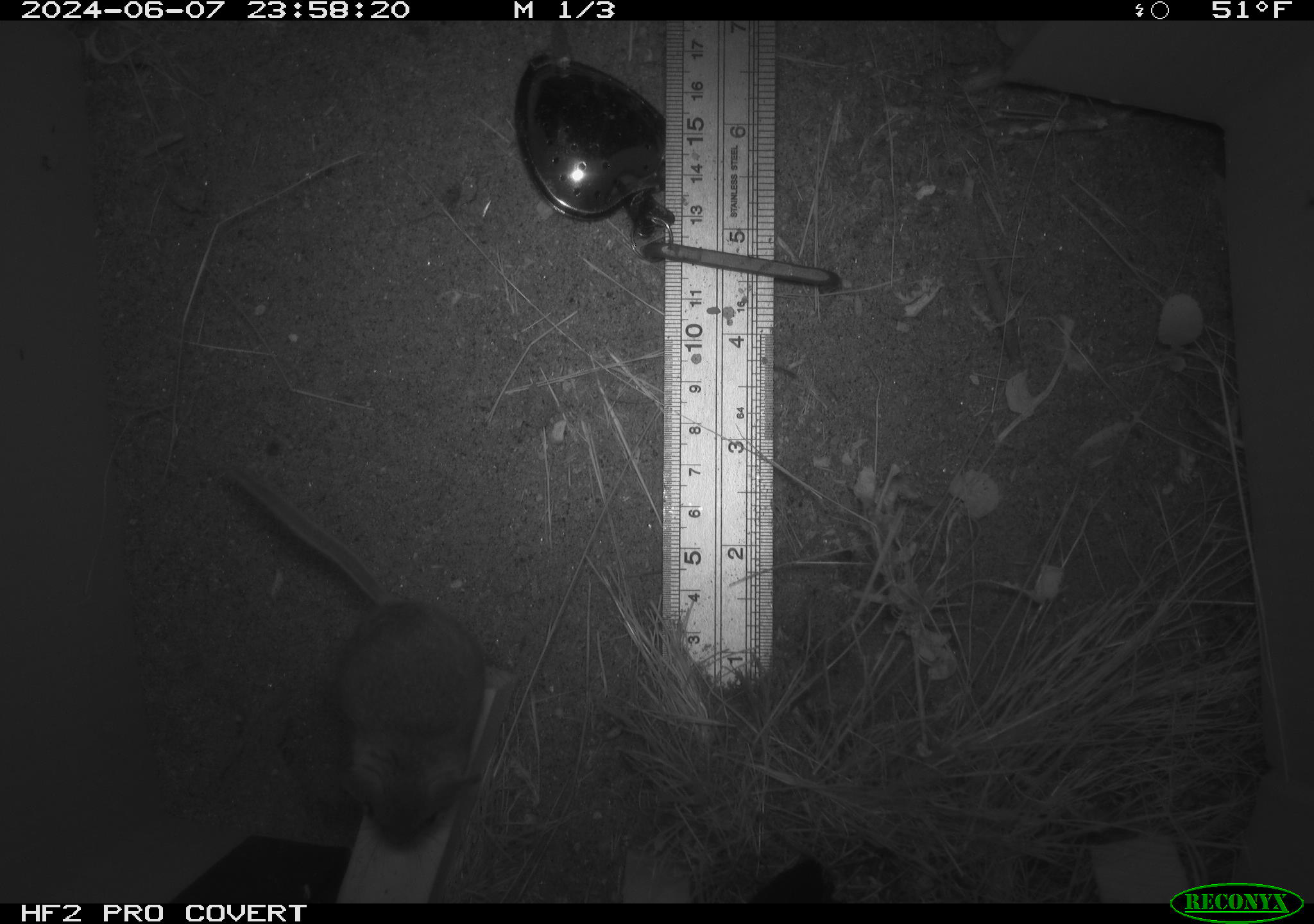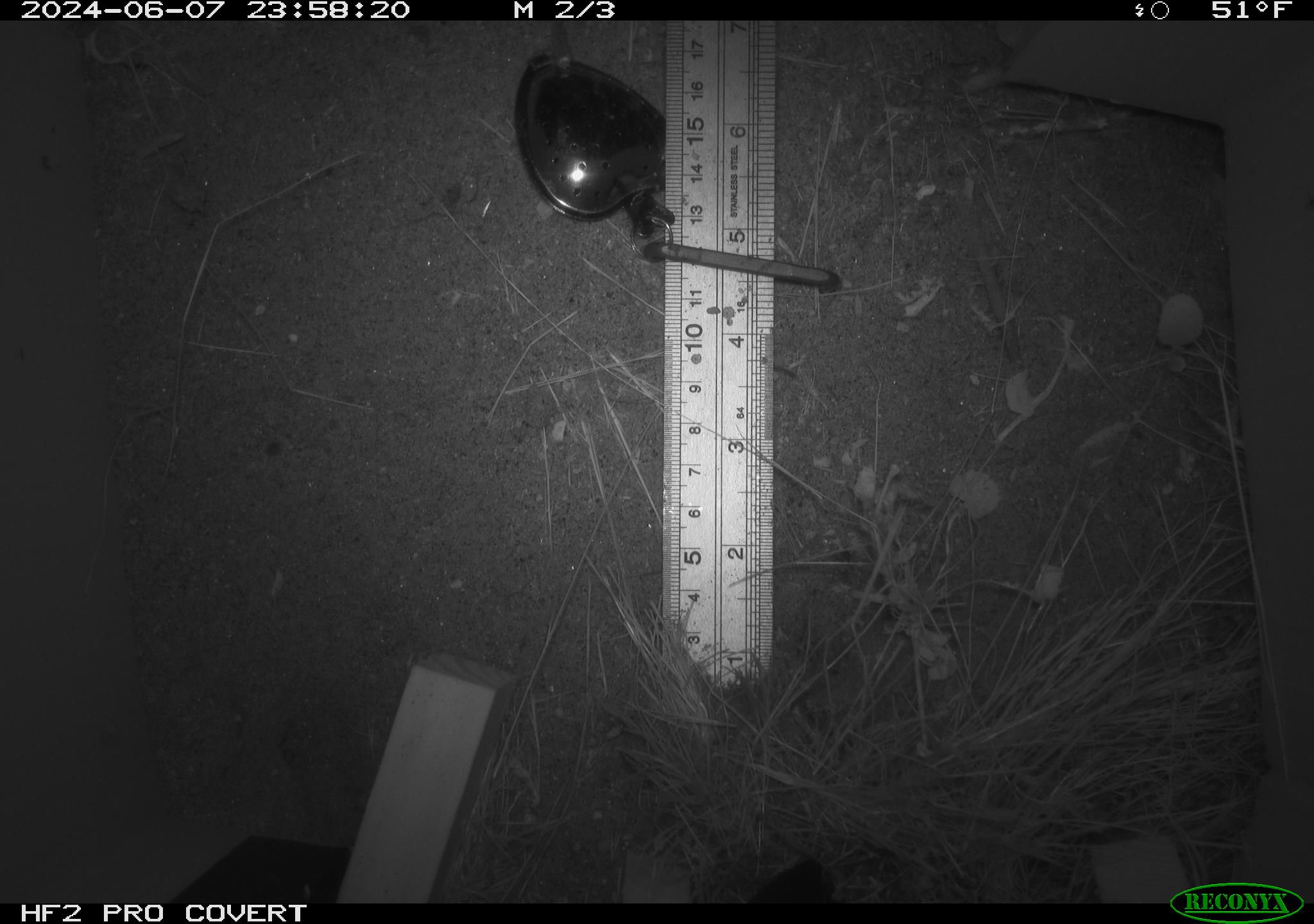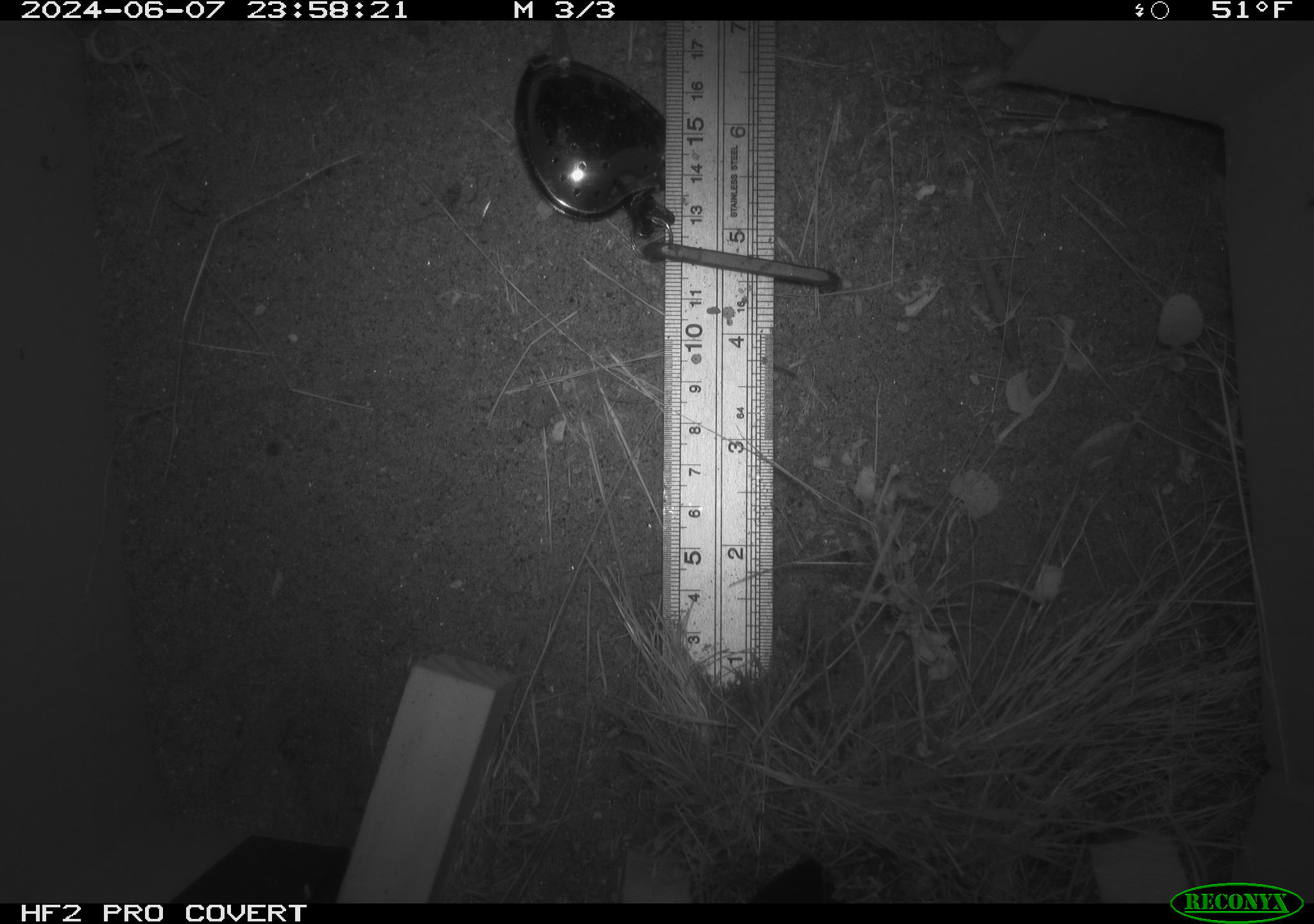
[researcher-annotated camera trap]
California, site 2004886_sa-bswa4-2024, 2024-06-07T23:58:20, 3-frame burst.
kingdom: Animalia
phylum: Chordata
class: Mammalia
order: Rodentia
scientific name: Rodentia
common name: rodent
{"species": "rodent (Rodentia)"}